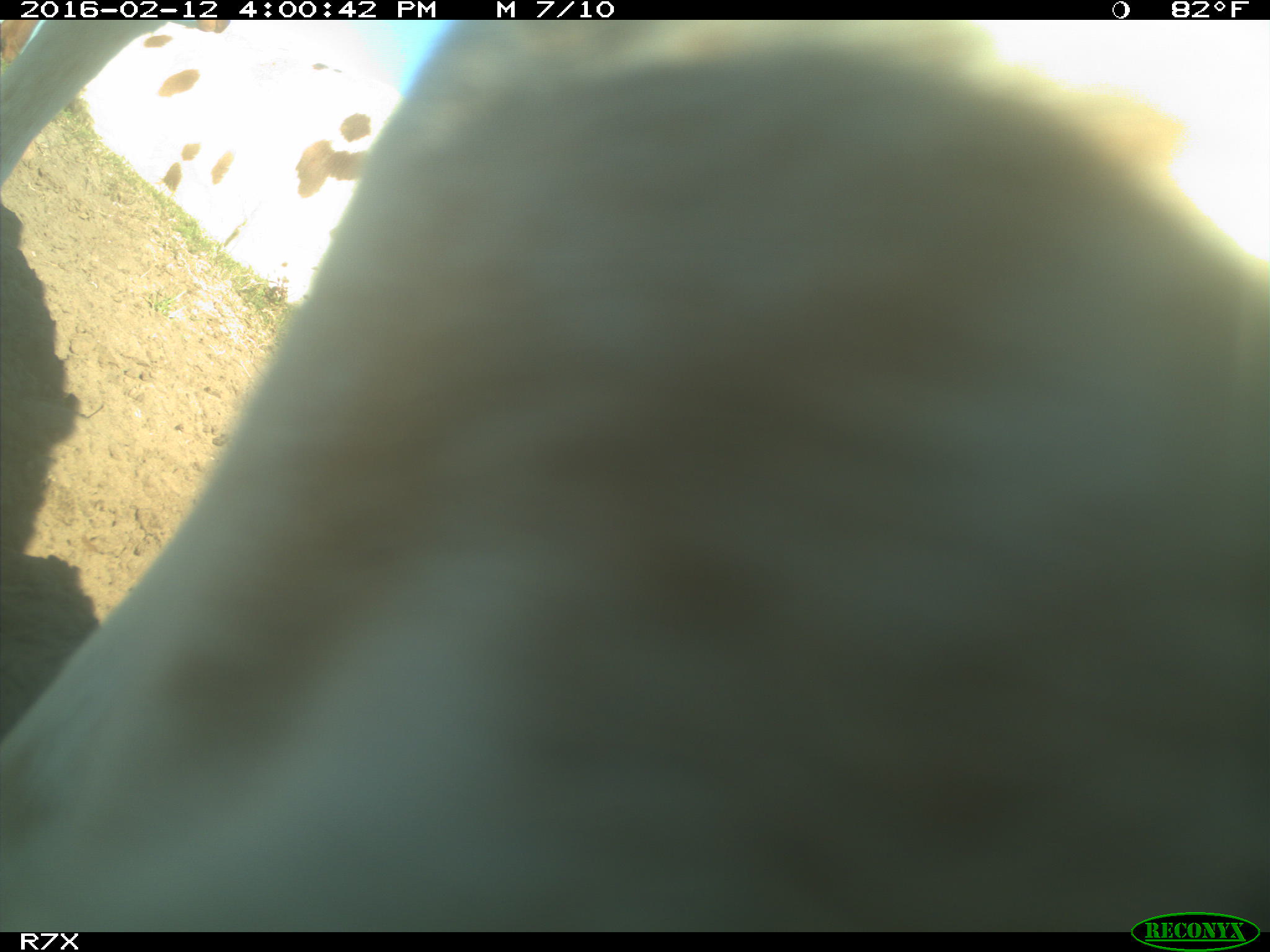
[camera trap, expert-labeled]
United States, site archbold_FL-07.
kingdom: Animalia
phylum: Chordata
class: Mammalia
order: Artiodactyla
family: Bovidae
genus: Bos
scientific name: Bos taurus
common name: domestic cow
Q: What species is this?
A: Bos taurus (domestic cow).